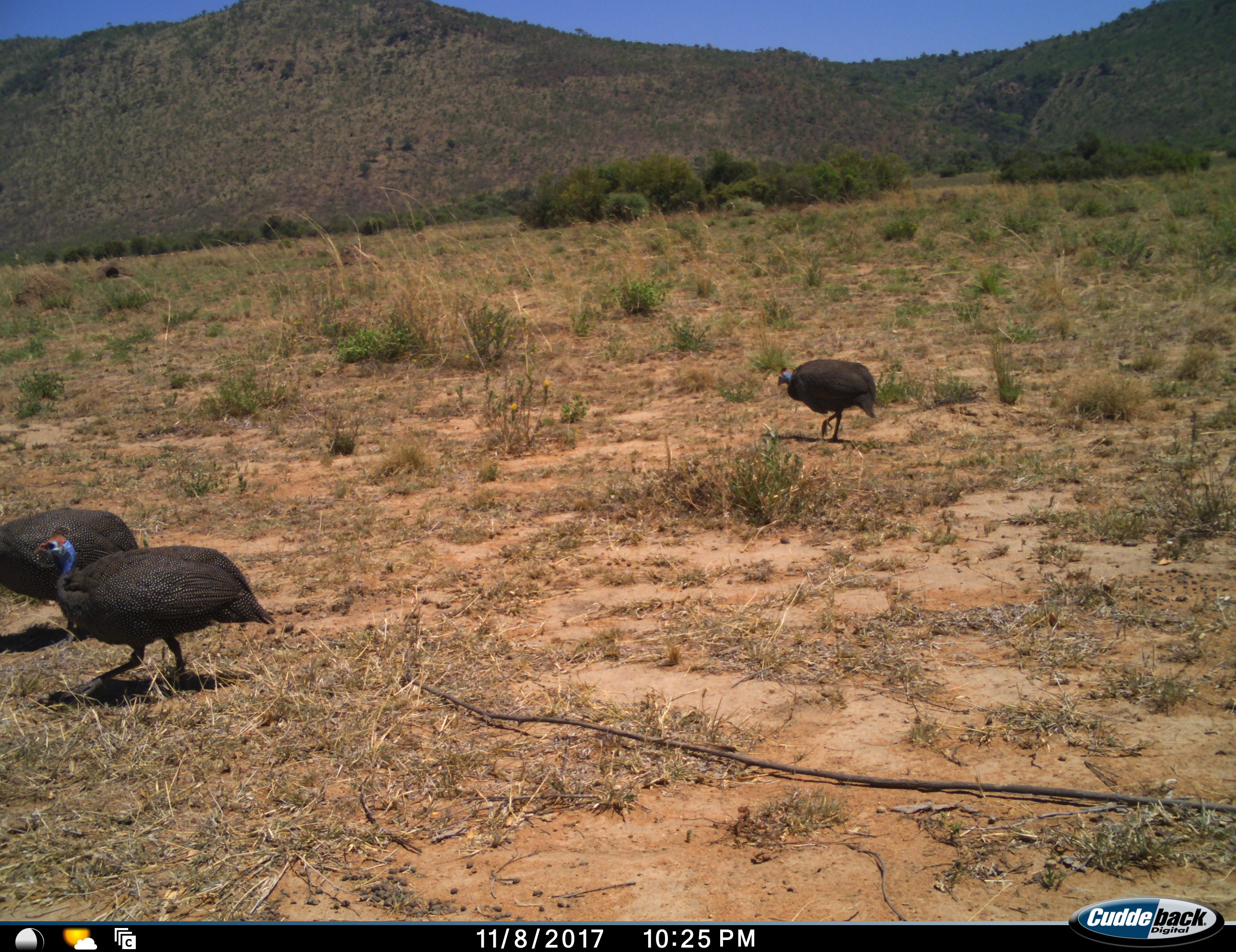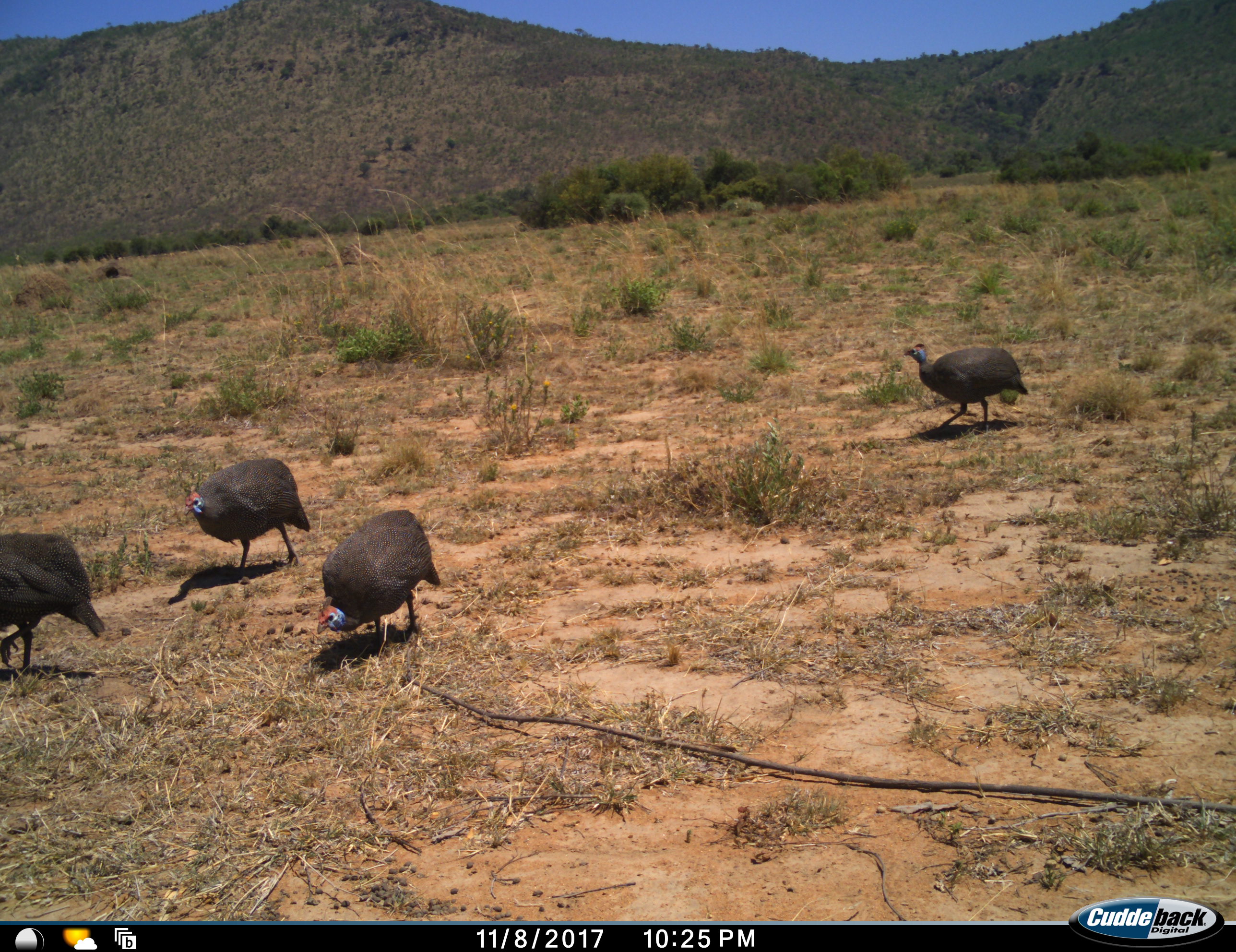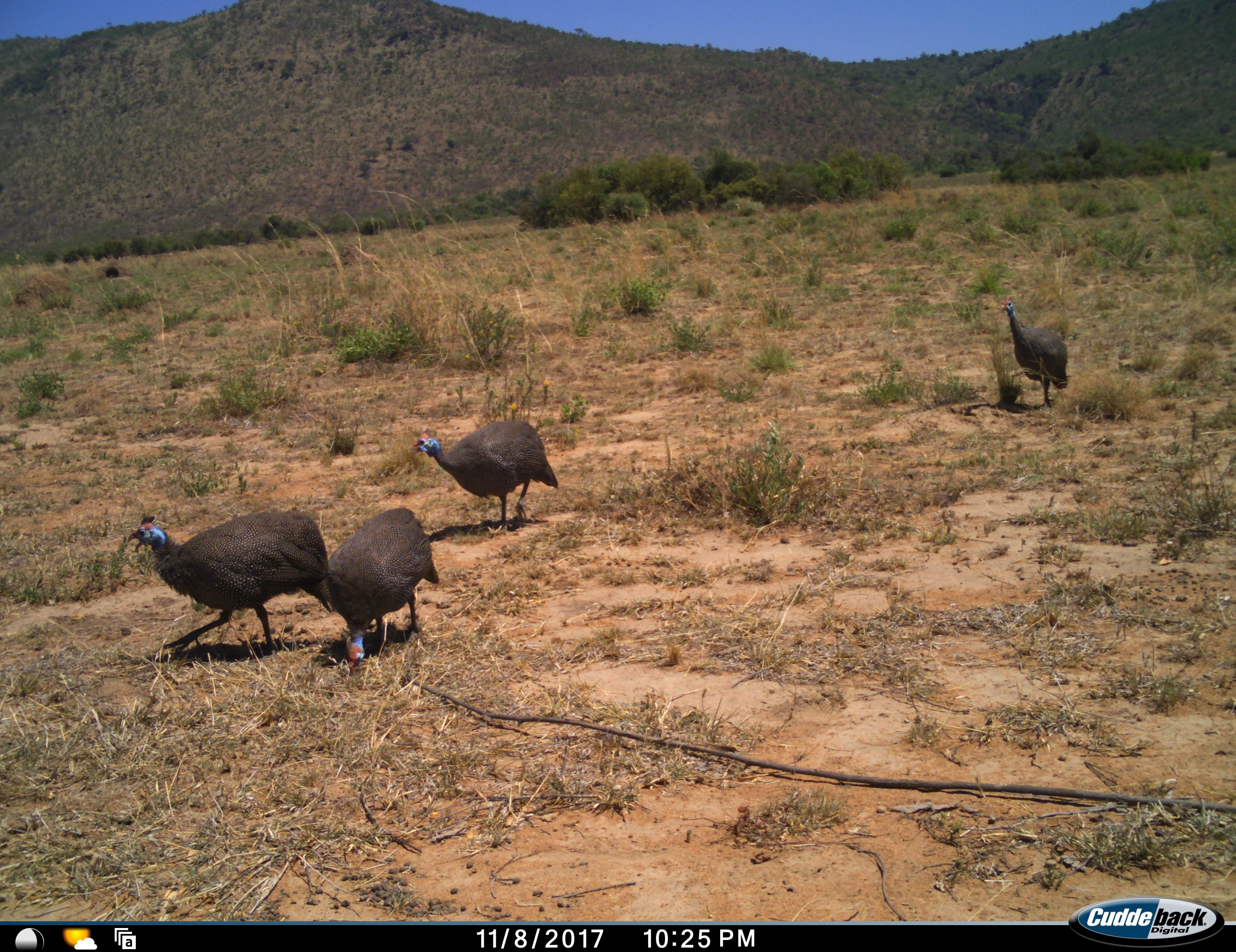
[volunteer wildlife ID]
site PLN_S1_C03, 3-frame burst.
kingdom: Animalia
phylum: Chordata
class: Aves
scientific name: Aves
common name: bird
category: birdother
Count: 4.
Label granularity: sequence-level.